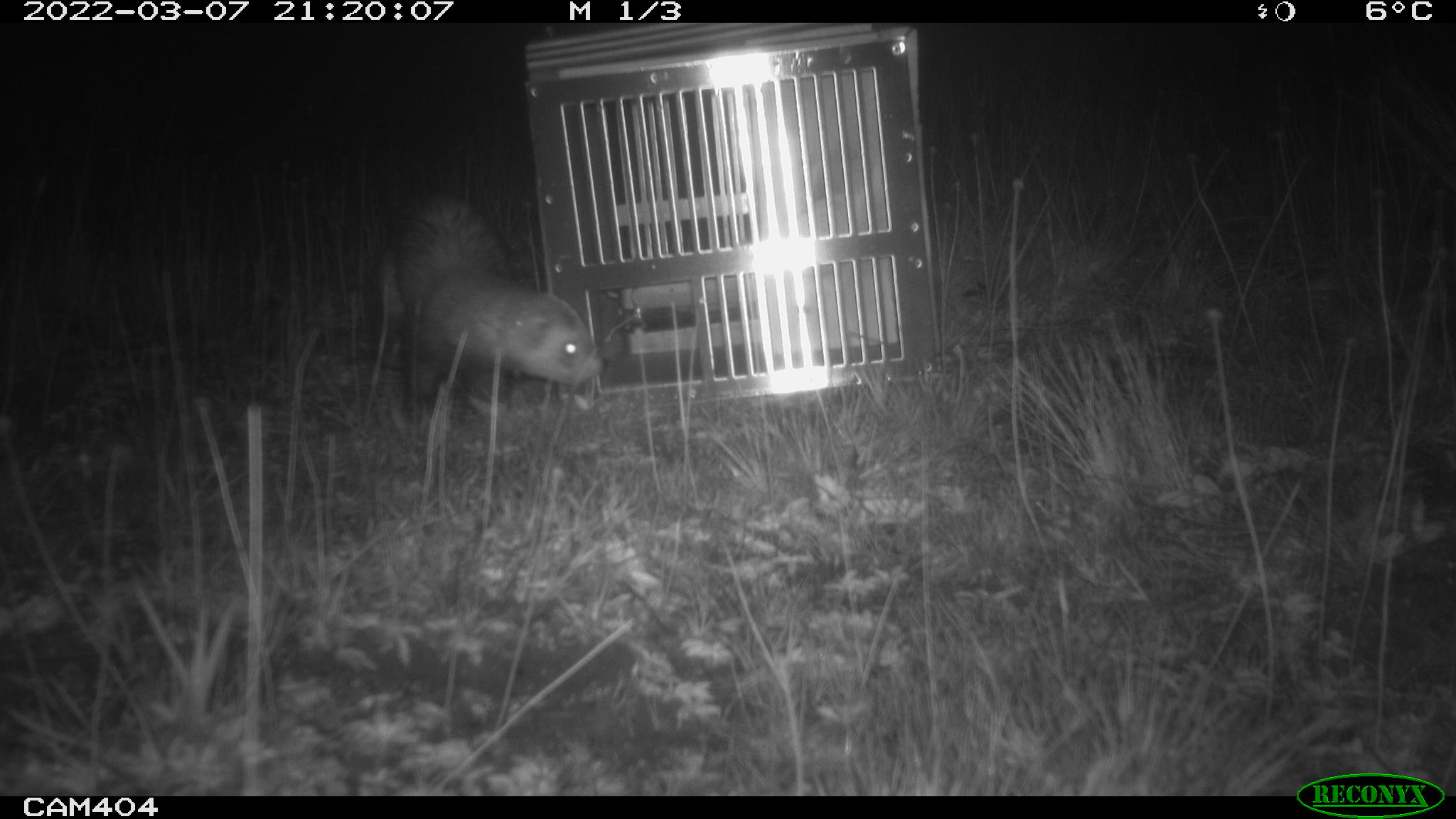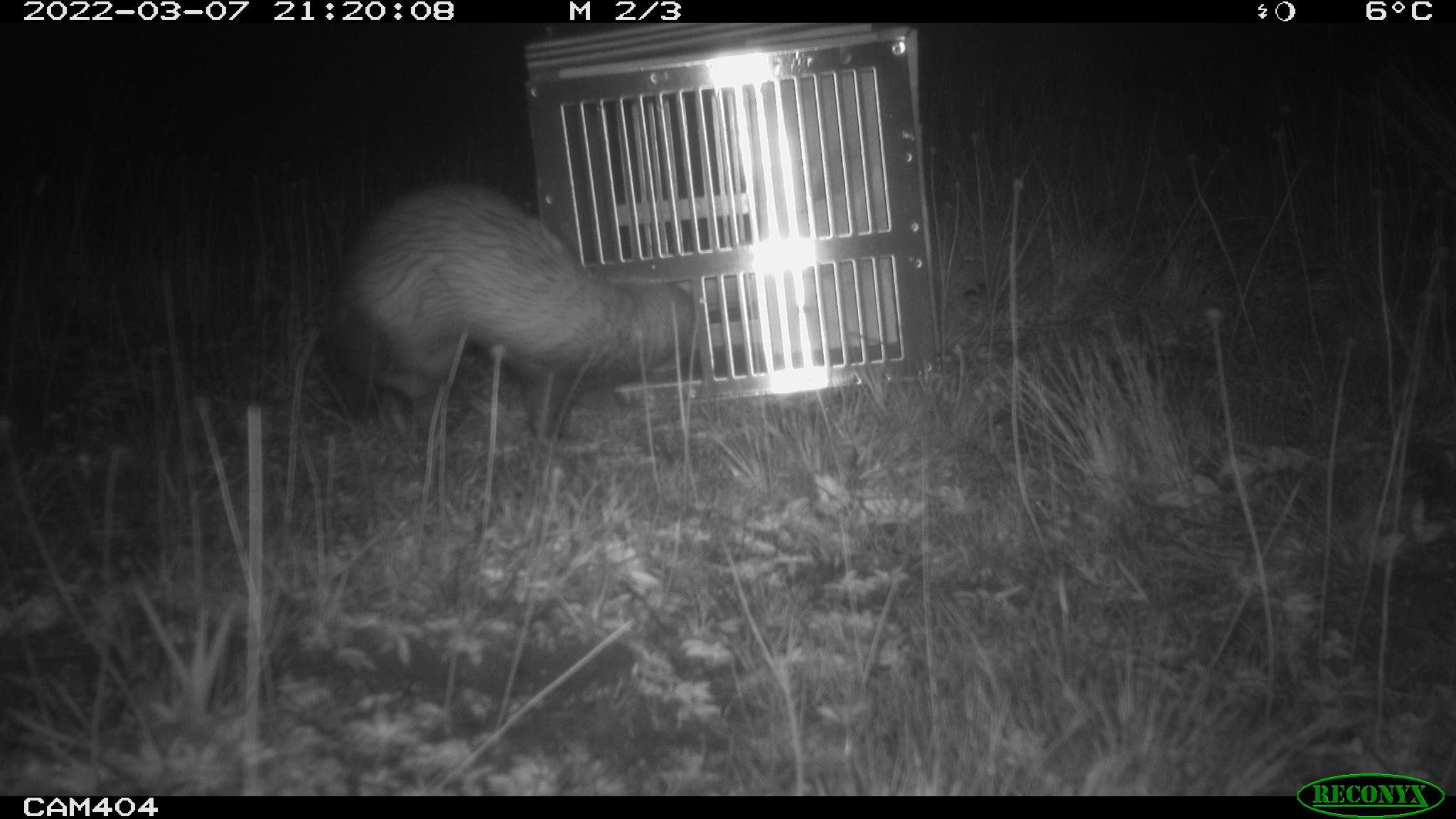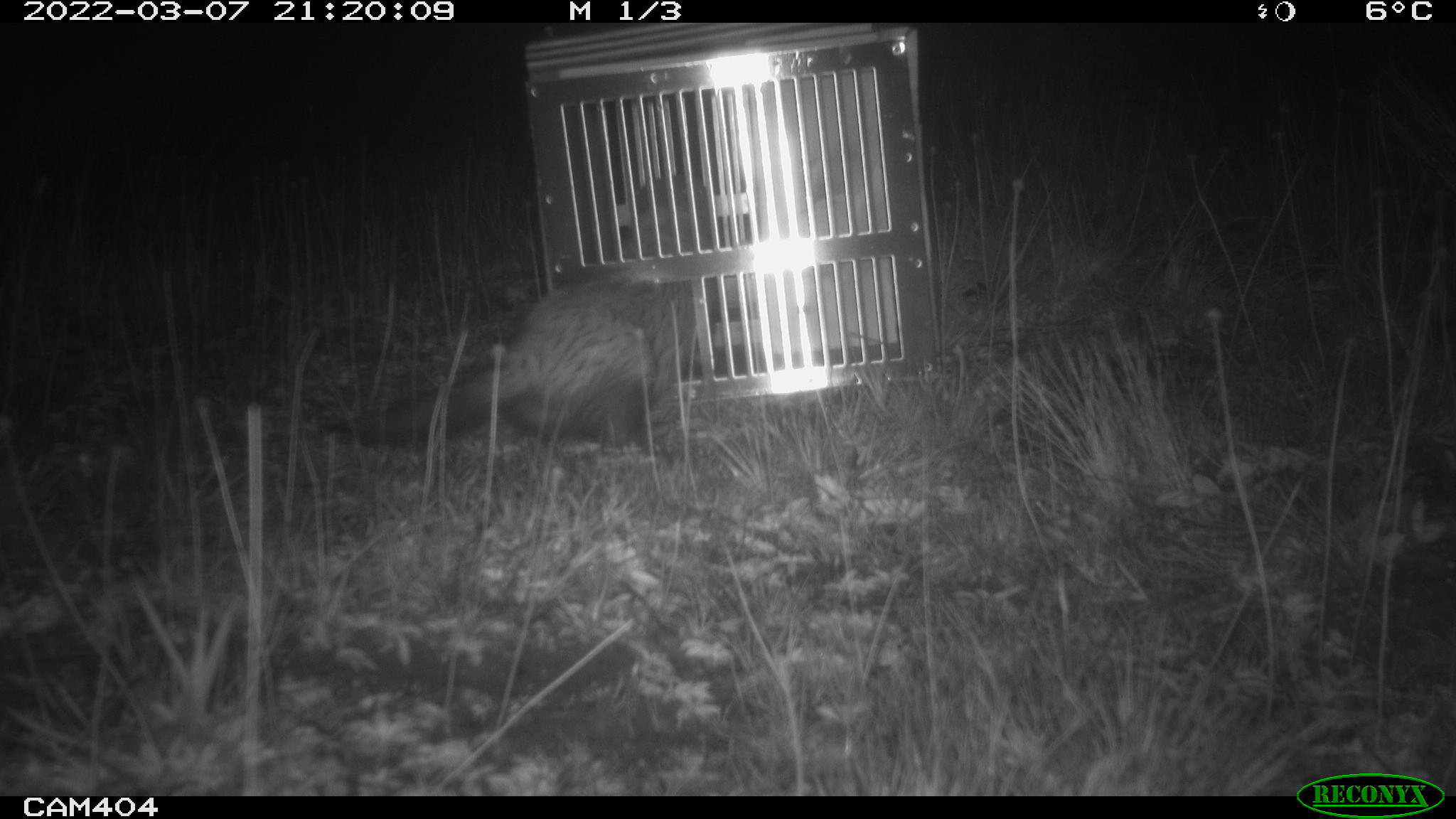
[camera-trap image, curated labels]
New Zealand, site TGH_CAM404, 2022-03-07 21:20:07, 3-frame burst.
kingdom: Animalia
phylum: Chordata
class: Mammalia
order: Carnivora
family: Mustelidae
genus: Mustela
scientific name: Mustela furo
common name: ferret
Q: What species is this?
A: Ferret (Mustela furo).